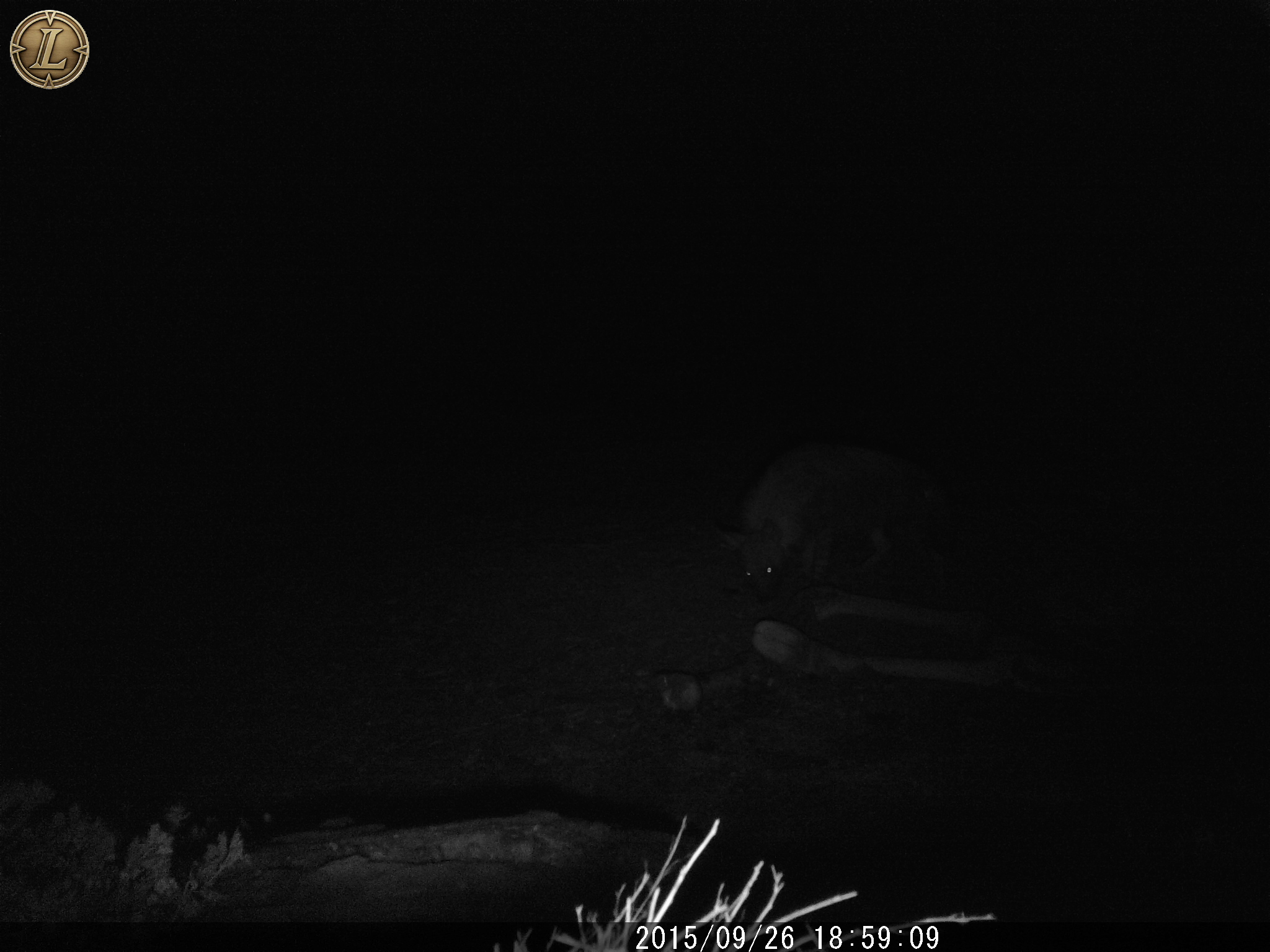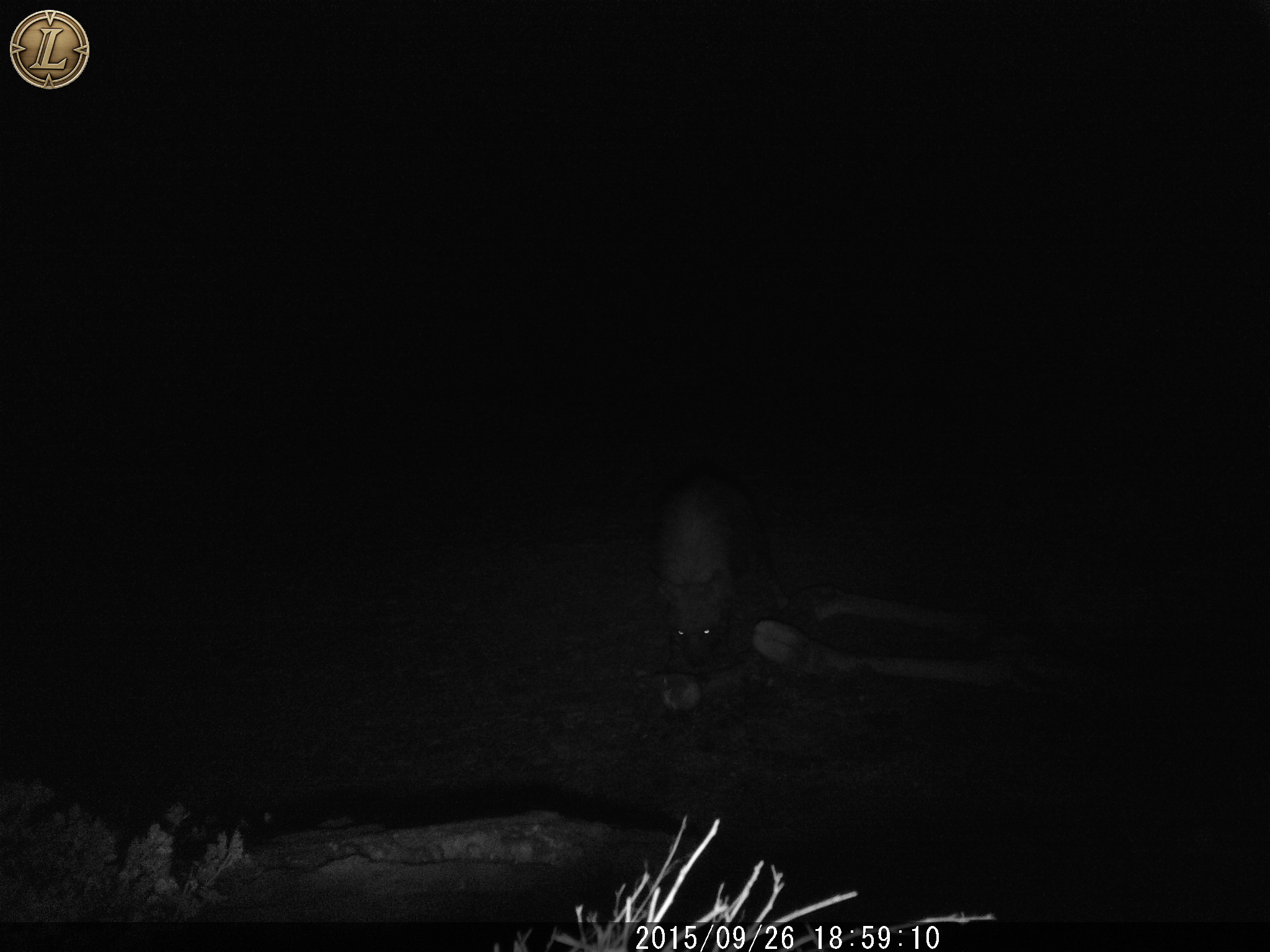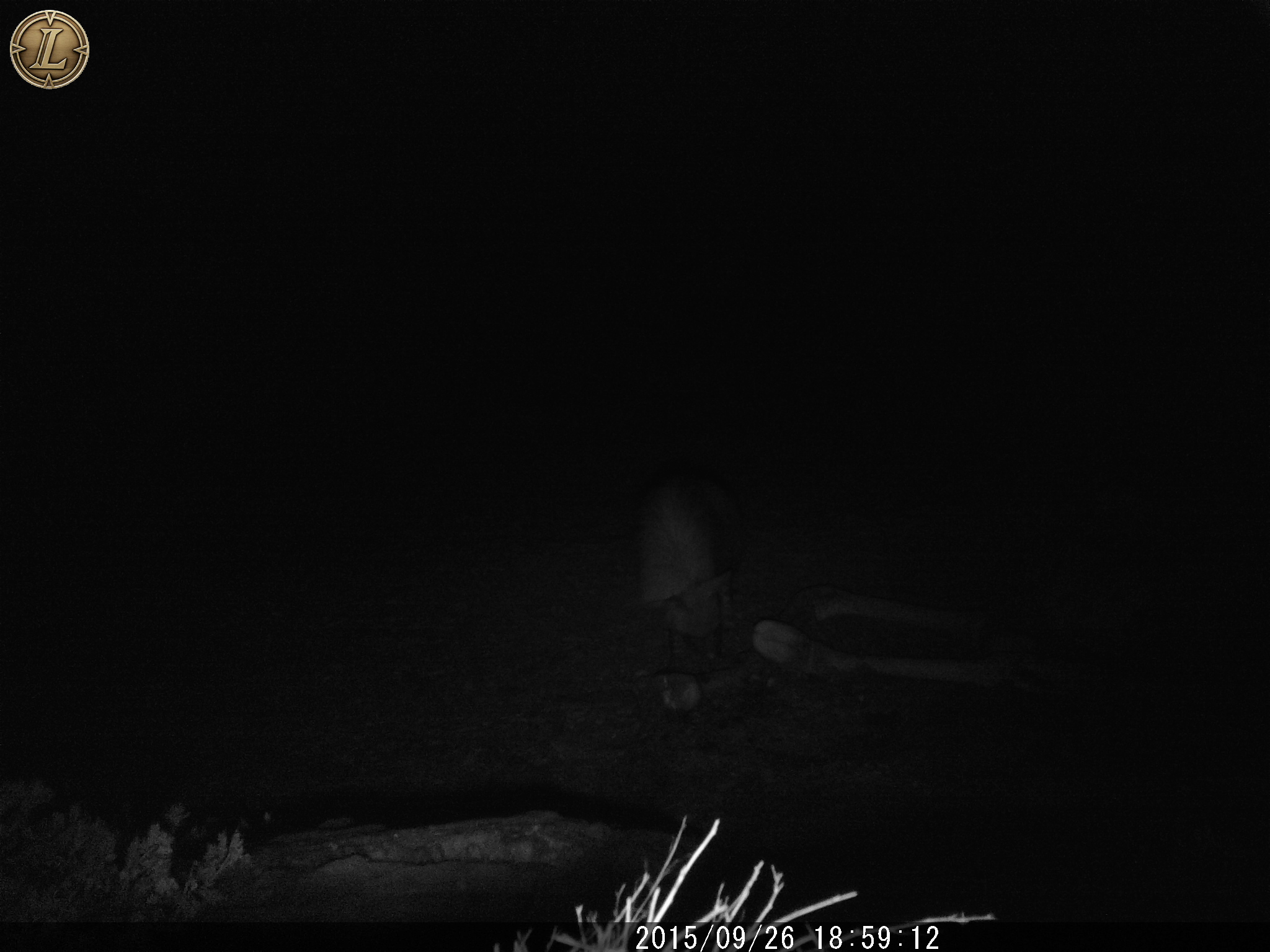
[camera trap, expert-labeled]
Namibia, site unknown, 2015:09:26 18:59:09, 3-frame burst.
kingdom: Animalia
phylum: Chordata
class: Mammalia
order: Carnivora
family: Hyaenidae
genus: Parahyaena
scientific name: Parahyaena brunnea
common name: brown hyena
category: hyaena brunnea